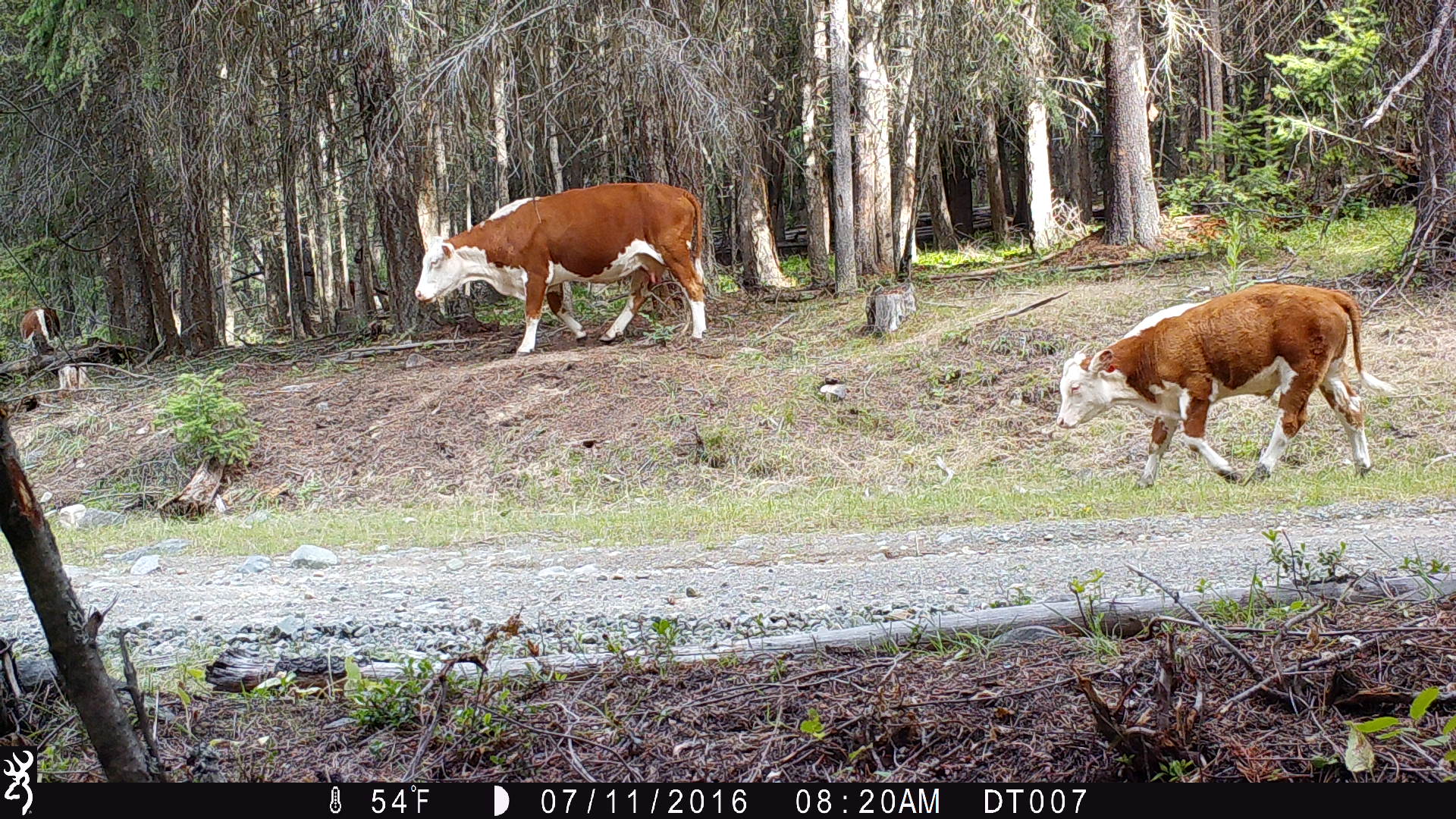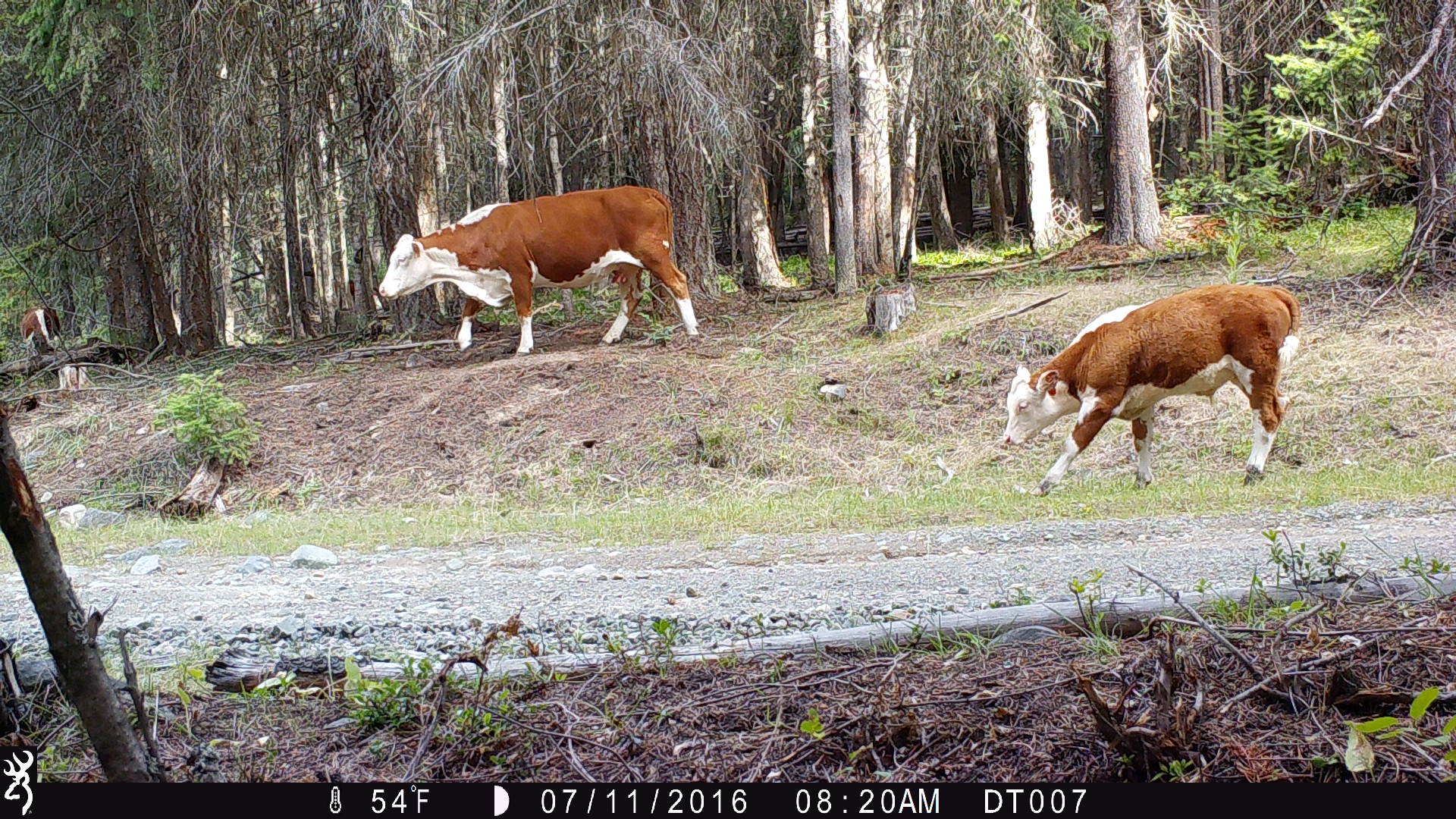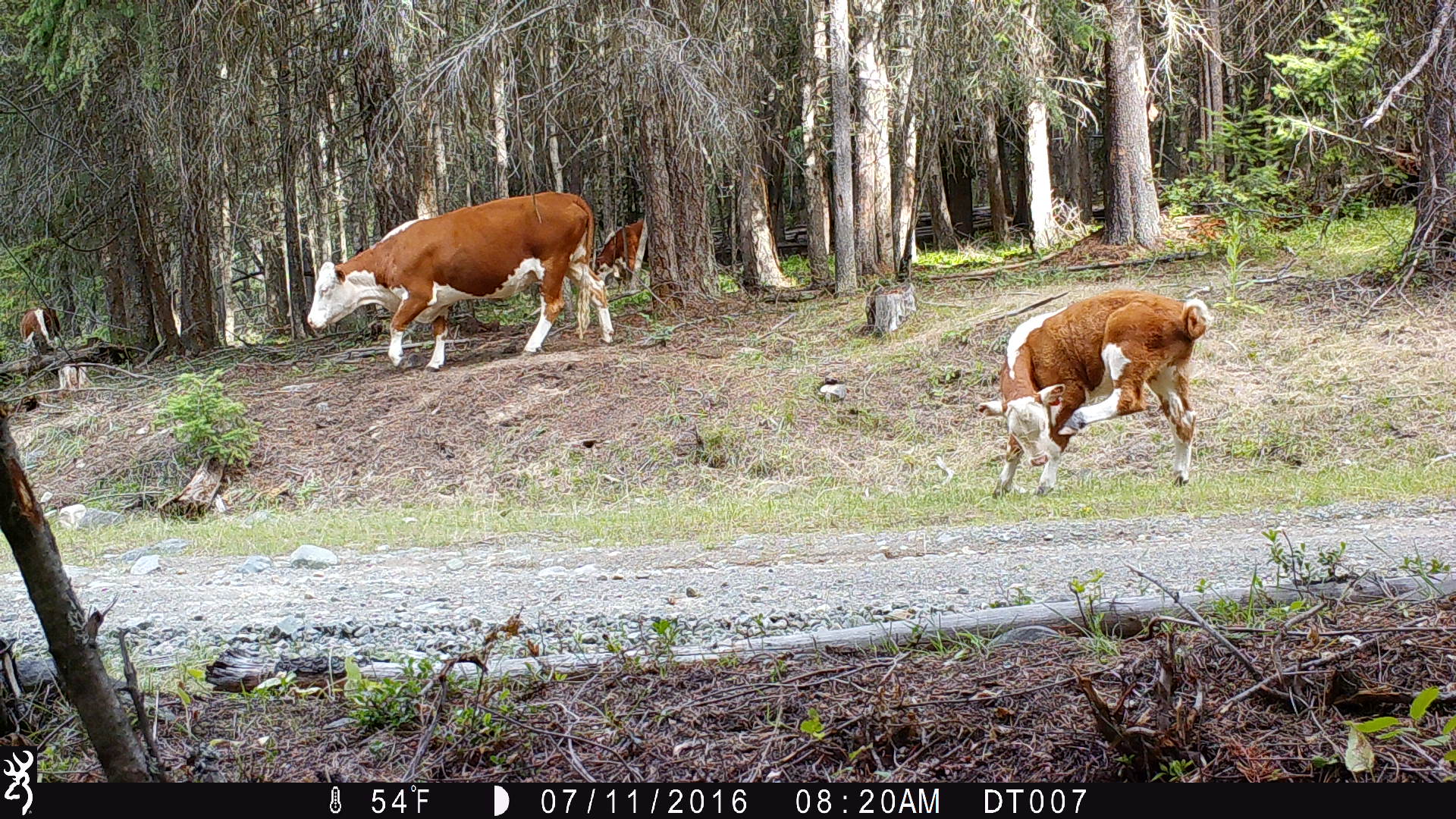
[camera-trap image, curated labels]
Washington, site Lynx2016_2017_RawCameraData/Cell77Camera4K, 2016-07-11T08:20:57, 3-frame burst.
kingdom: Animalia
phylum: Chordata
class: Mammalia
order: Artiodactyla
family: Bovidae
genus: Bos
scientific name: Bos taurus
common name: domestic cattle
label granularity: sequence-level